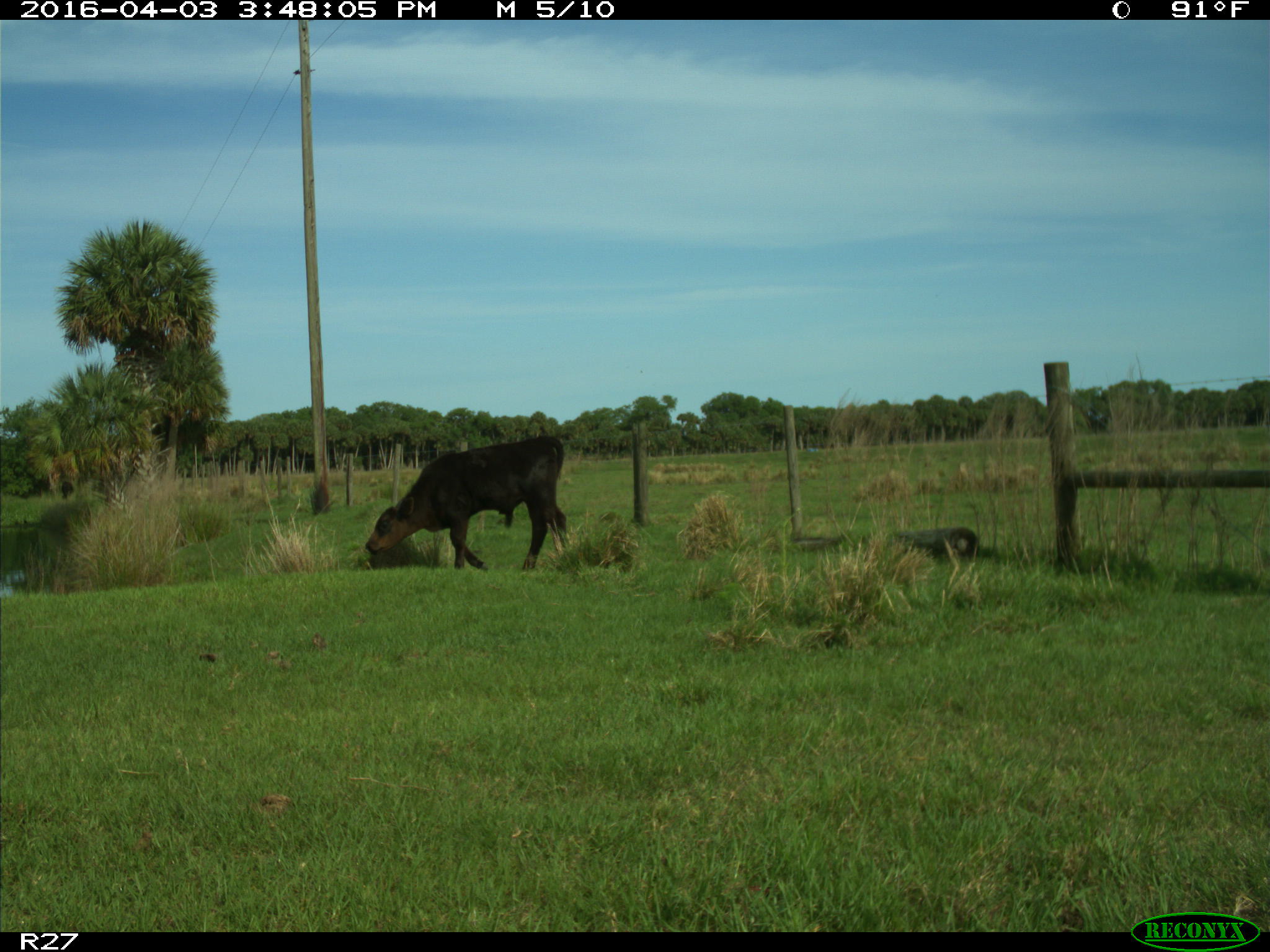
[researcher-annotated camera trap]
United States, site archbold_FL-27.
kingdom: Animalia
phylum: Chordata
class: Mammalia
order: Artiodactyla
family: Bovidae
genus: Bos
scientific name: Bos taurus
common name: domestic cow